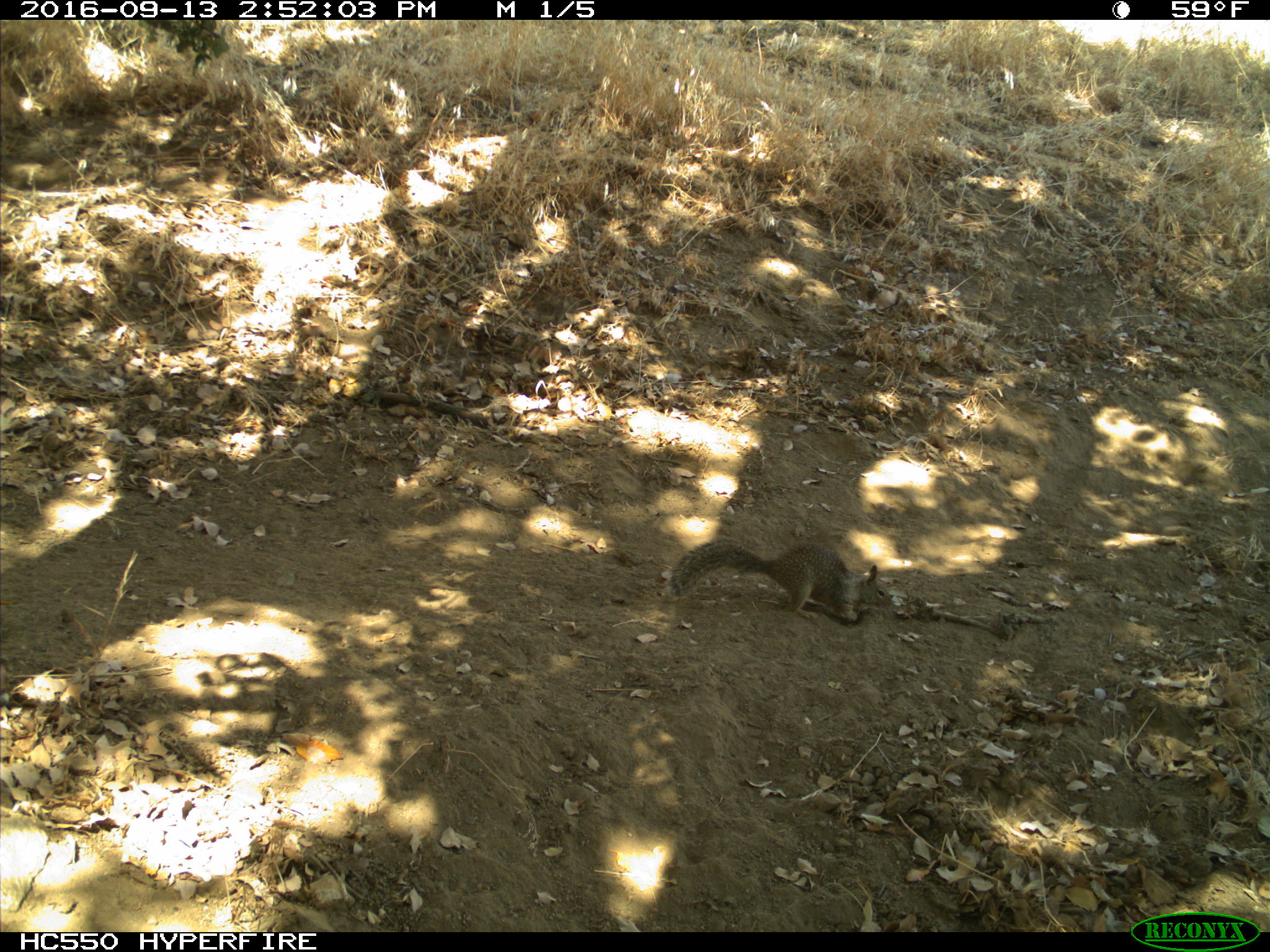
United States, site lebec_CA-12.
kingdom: Animalia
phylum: Chordata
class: Mammalia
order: Rodentia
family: Sciuridae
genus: Otospermophilus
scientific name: Otospermophilus beecheyi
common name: california ground squirrel